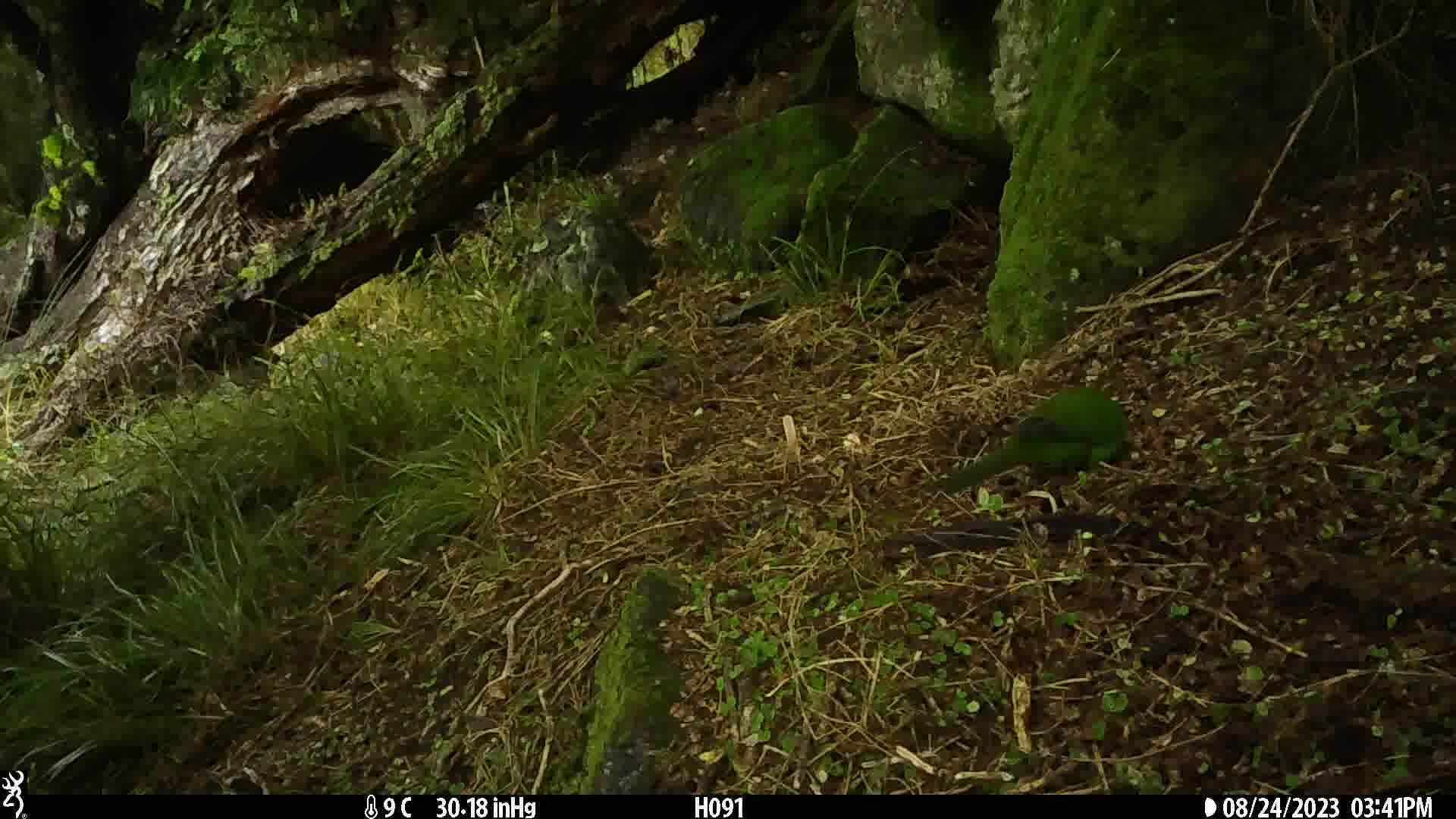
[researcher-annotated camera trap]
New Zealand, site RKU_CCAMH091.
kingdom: Animalia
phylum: Chordata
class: Aves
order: Psittaciformes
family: Psittaculidae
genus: Cyanoramphus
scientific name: Cyanoramphus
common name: parakeet